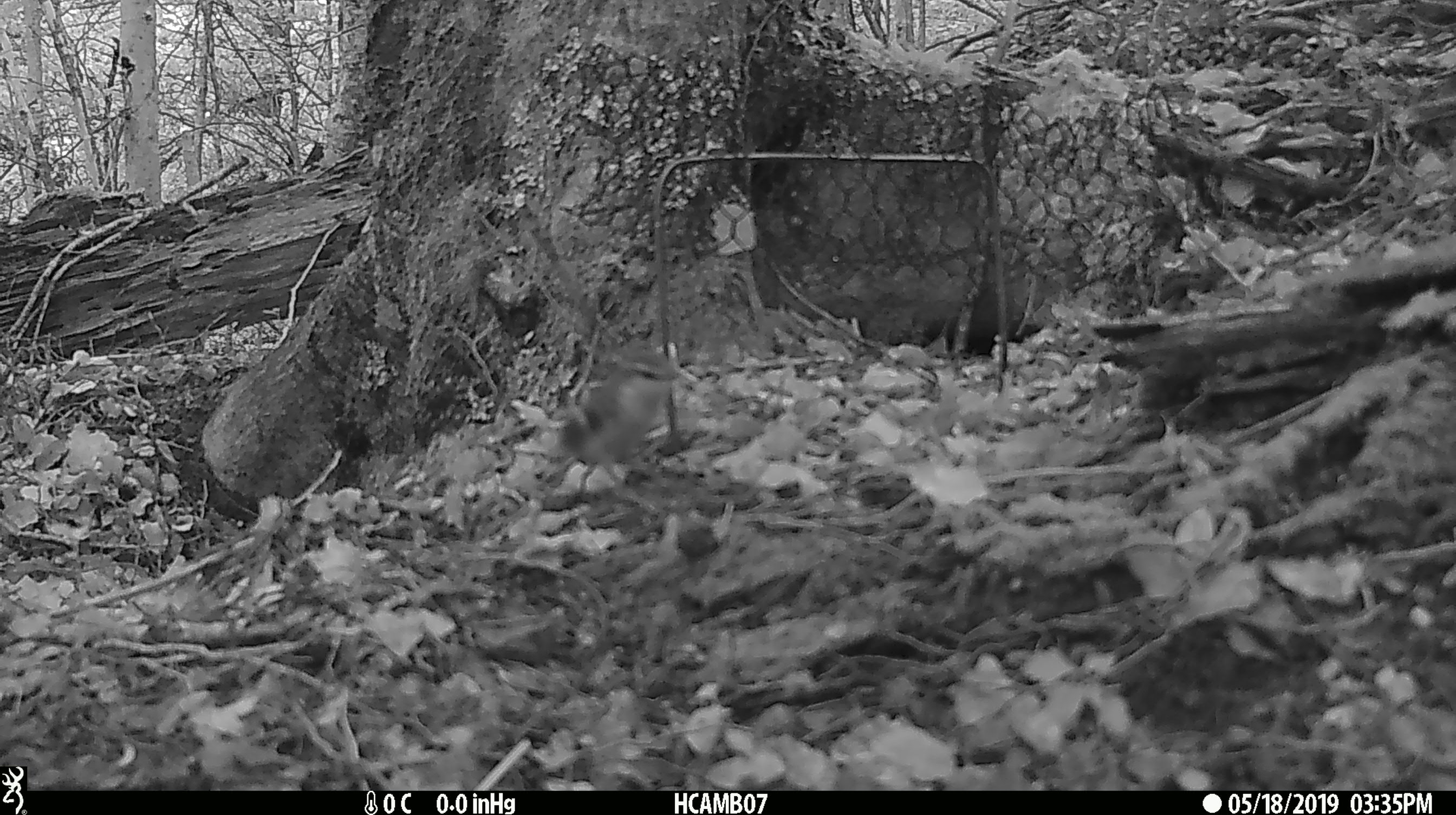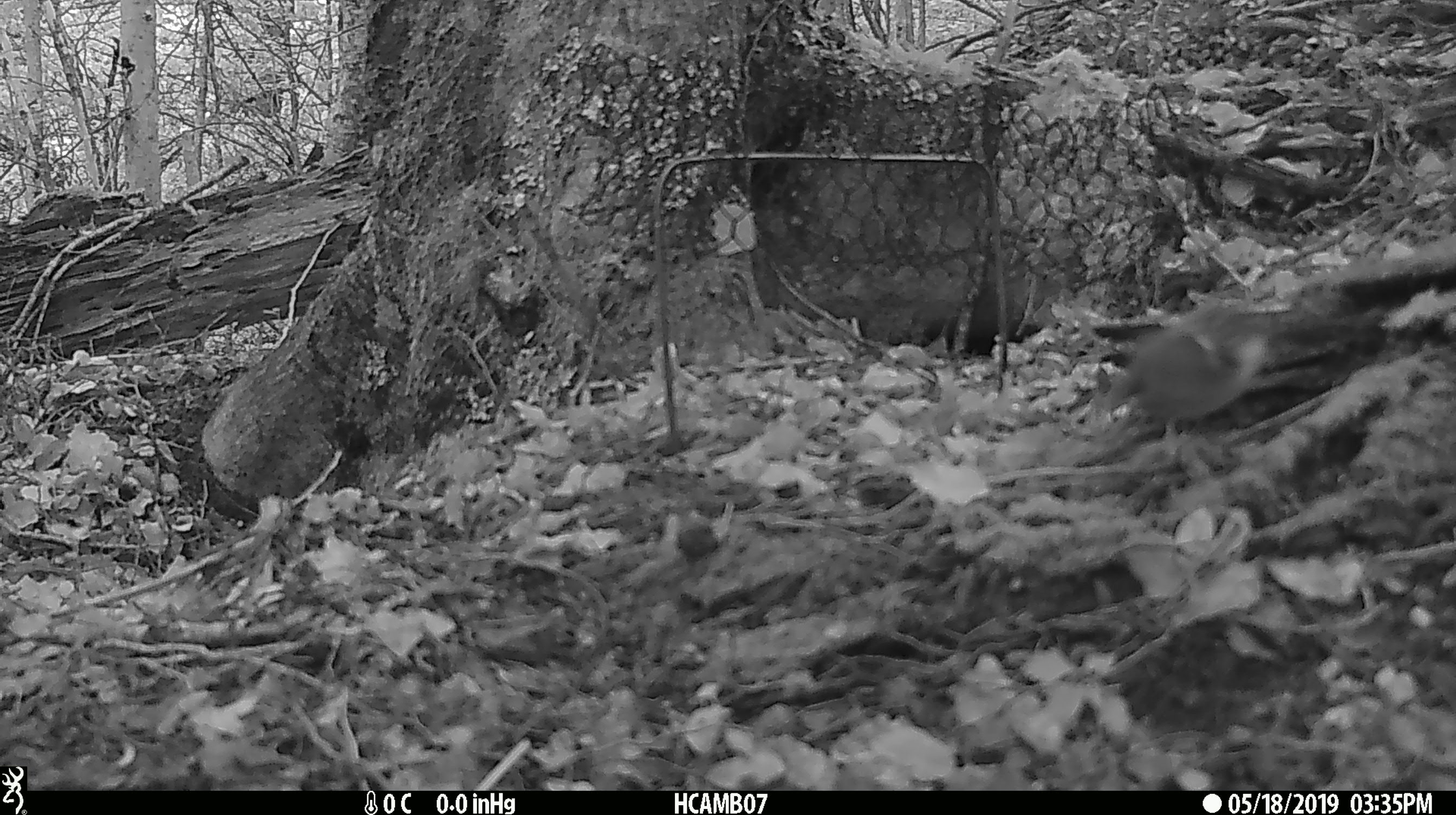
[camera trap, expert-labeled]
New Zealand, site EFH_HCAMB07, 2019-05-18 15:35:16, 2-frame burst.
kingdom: Animalia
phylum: Chordata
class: Aves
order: Passeriformes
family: Acanthisittidae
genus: Acanthisitta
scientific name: Acanthisitta chloris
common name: rifleman